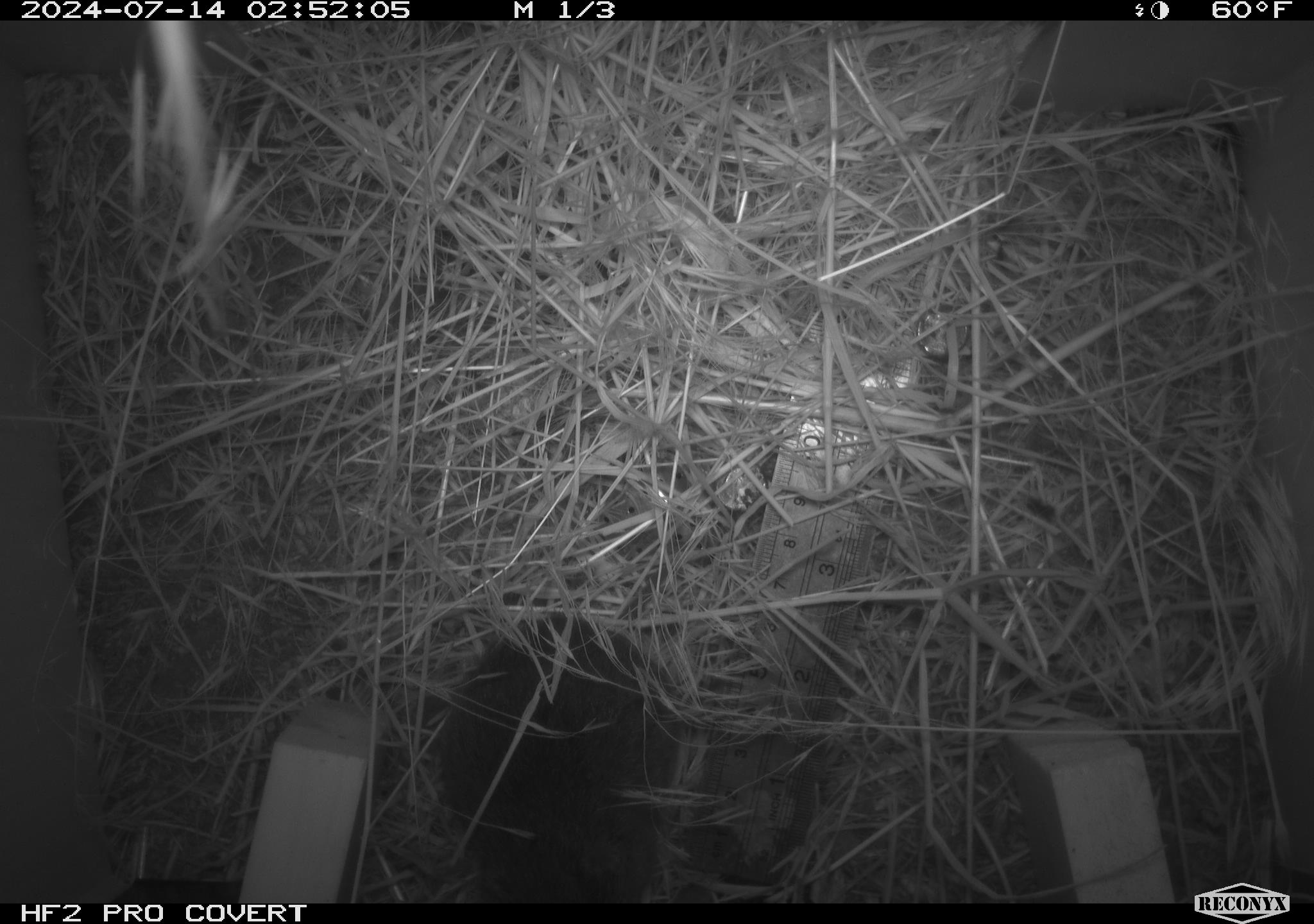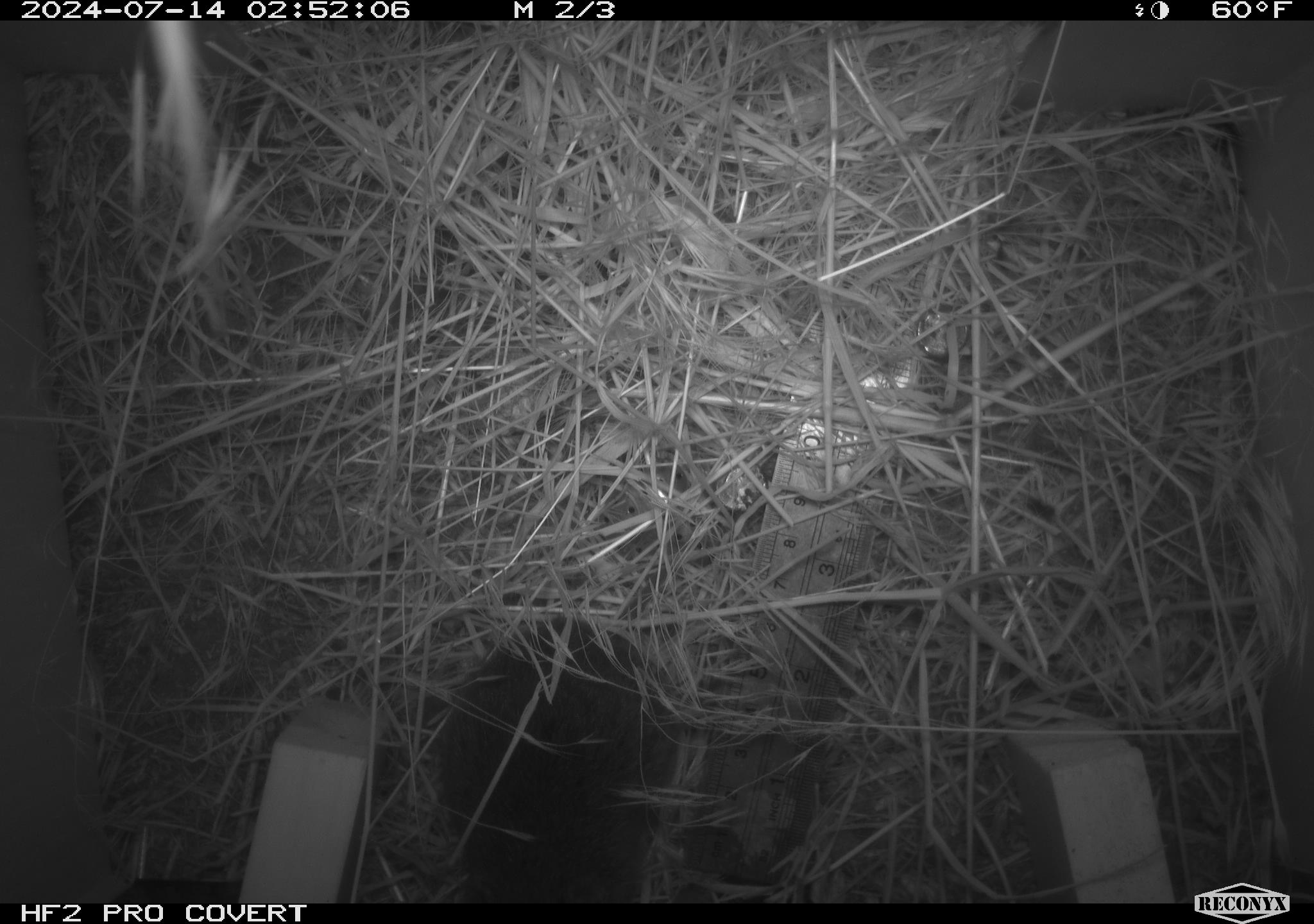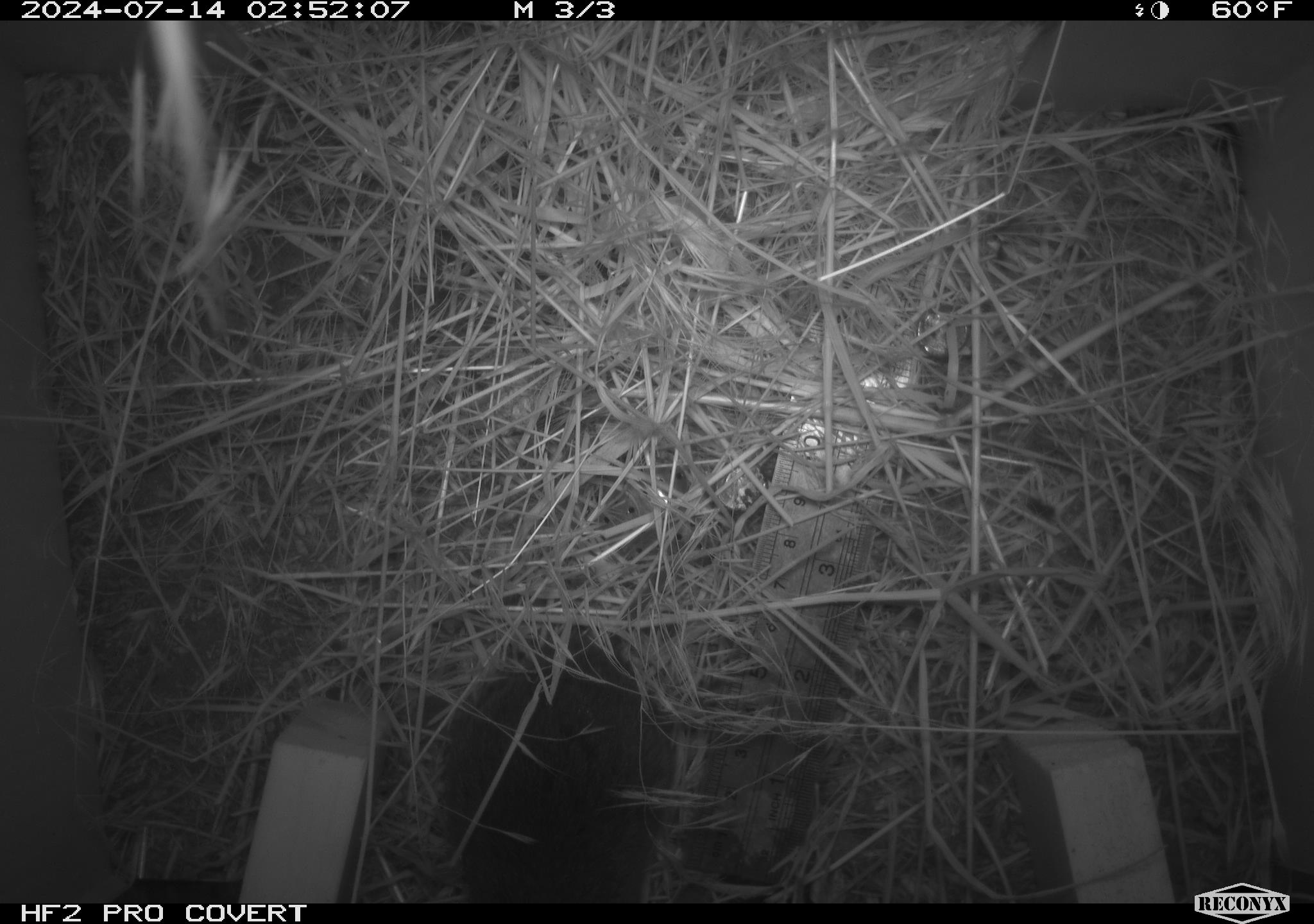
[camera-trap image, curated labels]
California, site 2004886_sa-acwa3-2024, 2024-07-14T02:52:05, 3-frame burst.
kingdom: Animalia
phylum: Chordata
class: Mammalia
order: Rodentia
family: Cricetidae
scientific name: Arvicolinae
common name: voles, lemmings, and muskrats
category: arvicolinae subfamily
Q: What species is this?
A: Arvicolinae subfamily (voles, lemmings, and muskrats) (Arvicolinae).